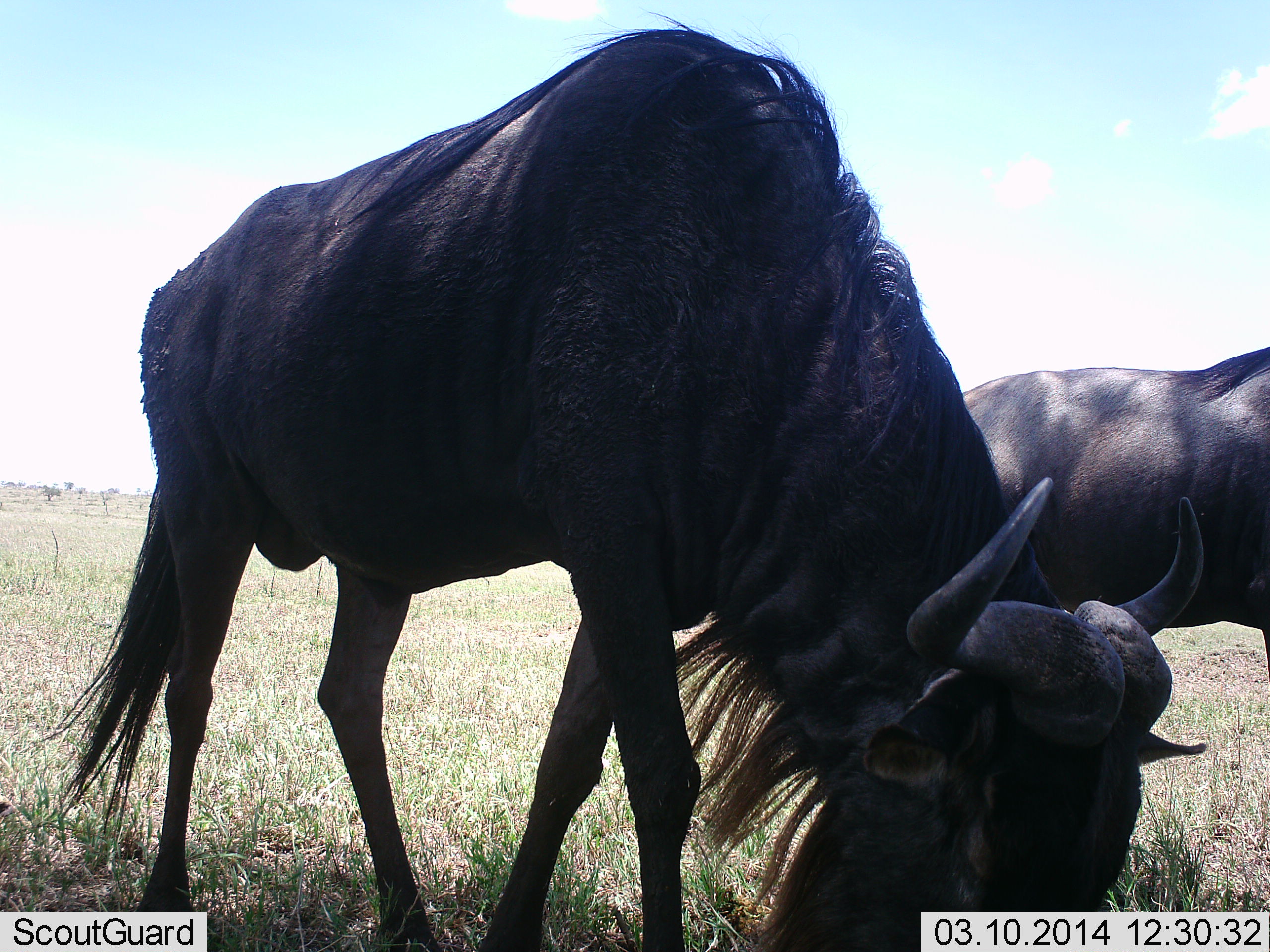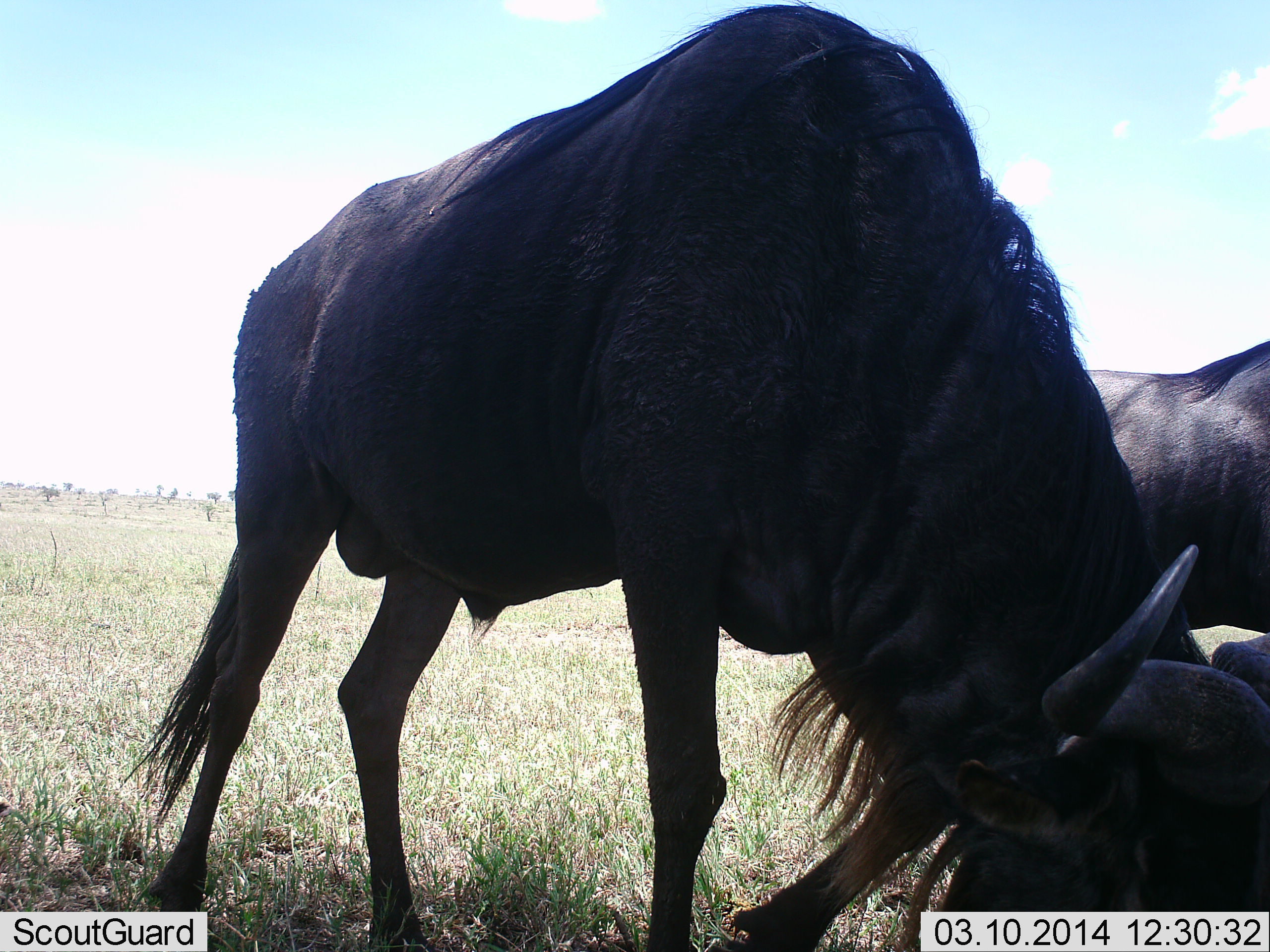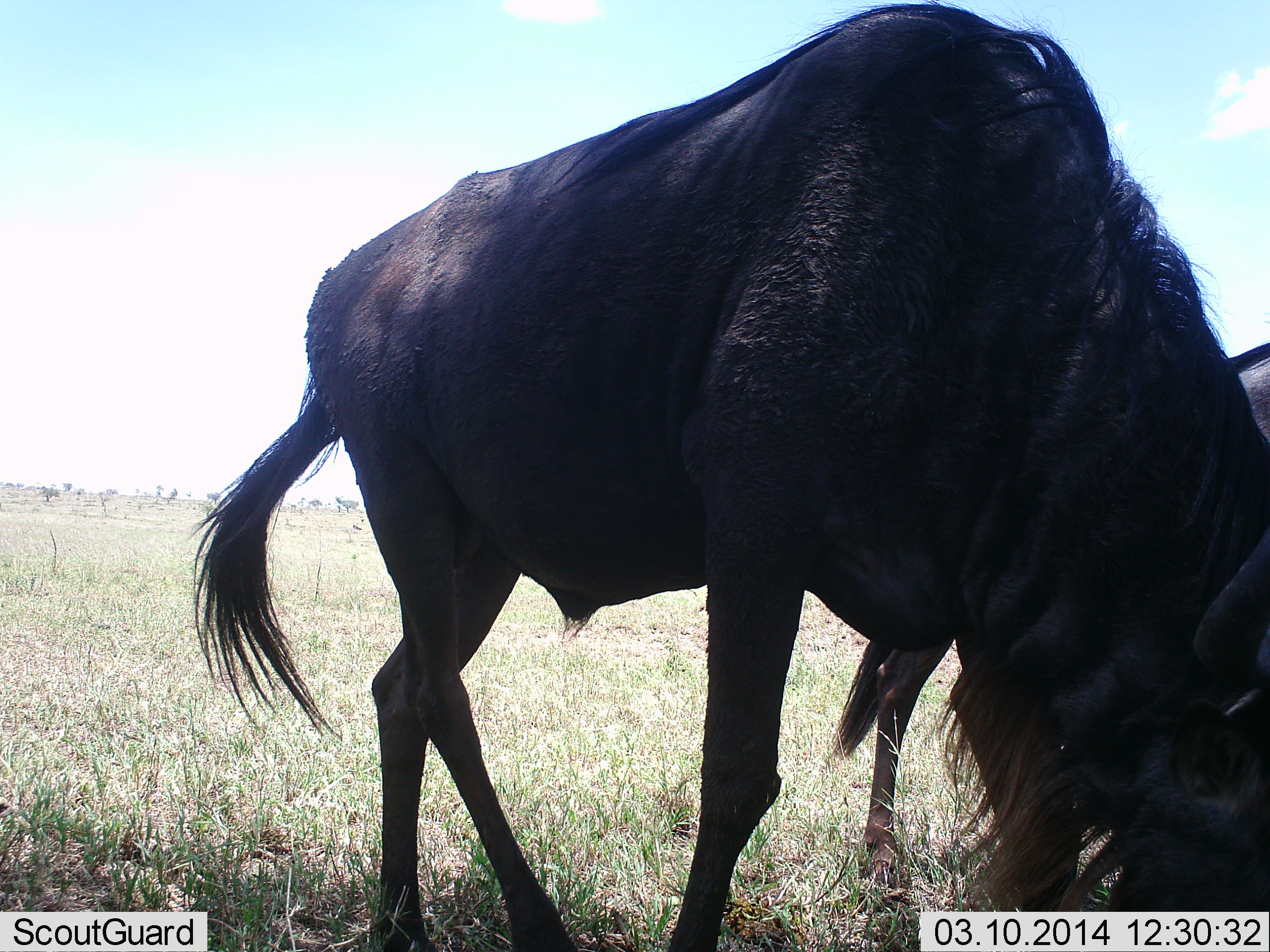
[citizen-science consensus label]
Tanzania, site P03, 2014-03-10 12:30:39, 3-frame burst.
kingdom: Animalia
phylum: Chordata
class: Mammalia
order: Artiodactyla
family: Bovidae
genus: Connochaetes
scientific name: Connochaetes taurinus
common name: blue wildebeest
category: wildebeest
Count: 2.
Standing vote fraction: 31%.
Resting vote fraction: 2%.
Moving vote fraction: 33%.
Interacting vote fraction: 3%.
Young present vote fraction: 0%.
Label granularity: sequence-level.